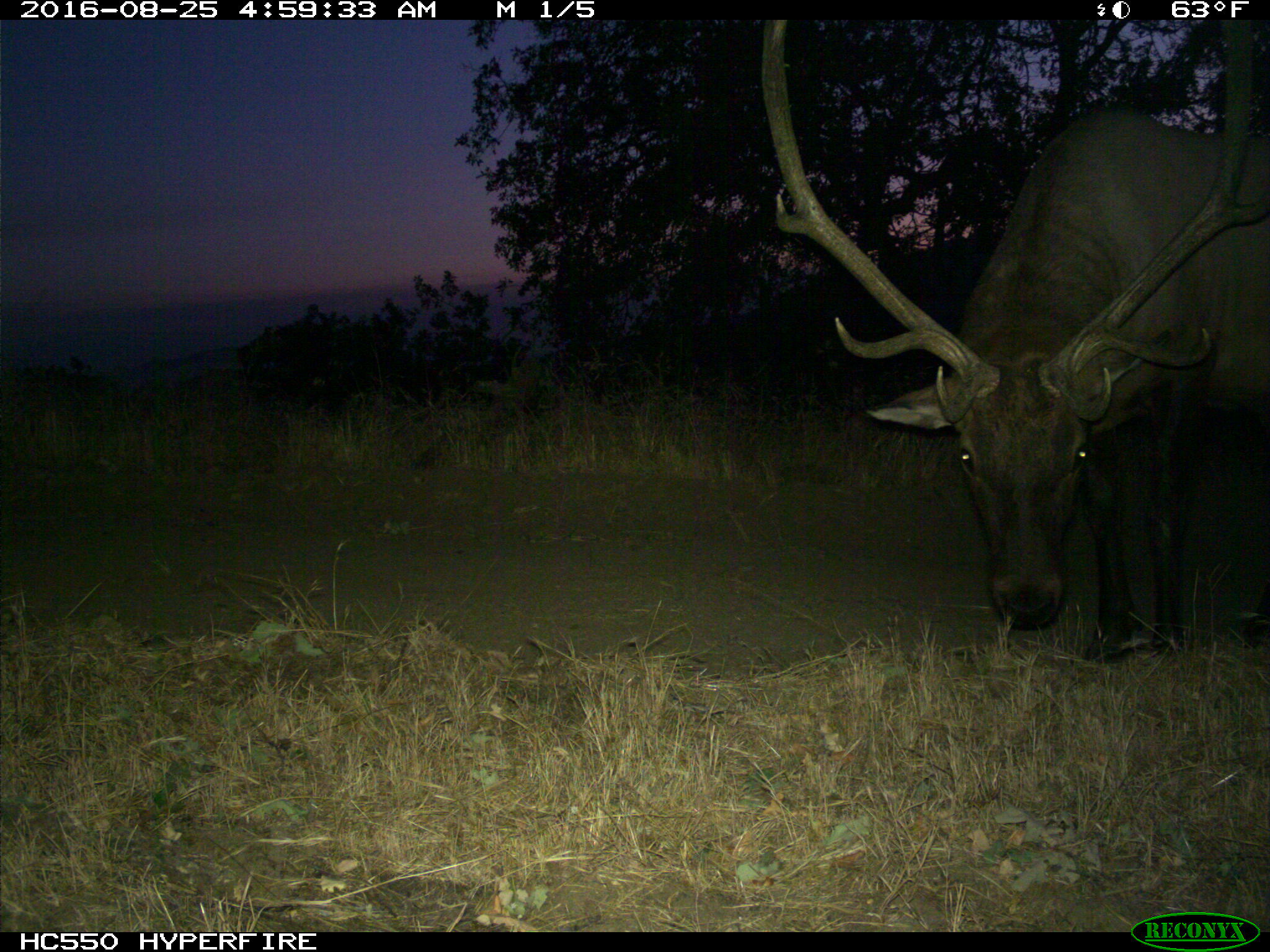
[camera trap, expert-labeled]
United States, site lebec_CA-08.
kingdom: Animalia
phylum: Chordata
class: Mammalia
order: Artiodactyla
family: Cervidae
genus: Cervus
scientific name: Cervus canadensis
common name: elk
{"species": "Cervus canadensis (elk)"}